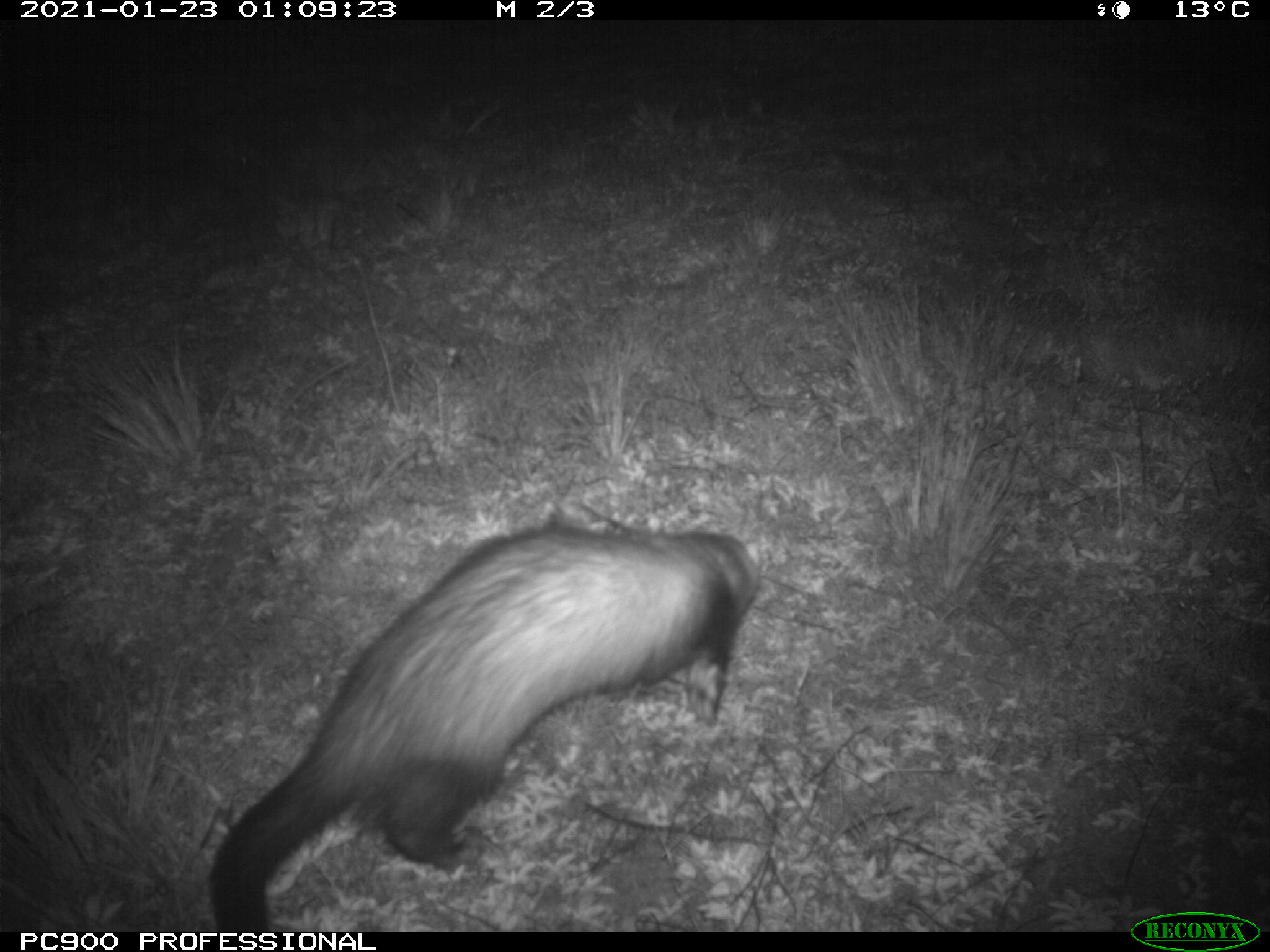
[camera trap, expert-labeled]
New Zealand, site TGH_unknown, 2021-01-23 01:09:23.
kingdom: Animalia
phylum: Chordata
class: Mammalia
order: Carnivora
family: Mustelidae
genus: Mustela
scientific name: Mustela furo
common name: ferret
Ferret (Mustela furo).